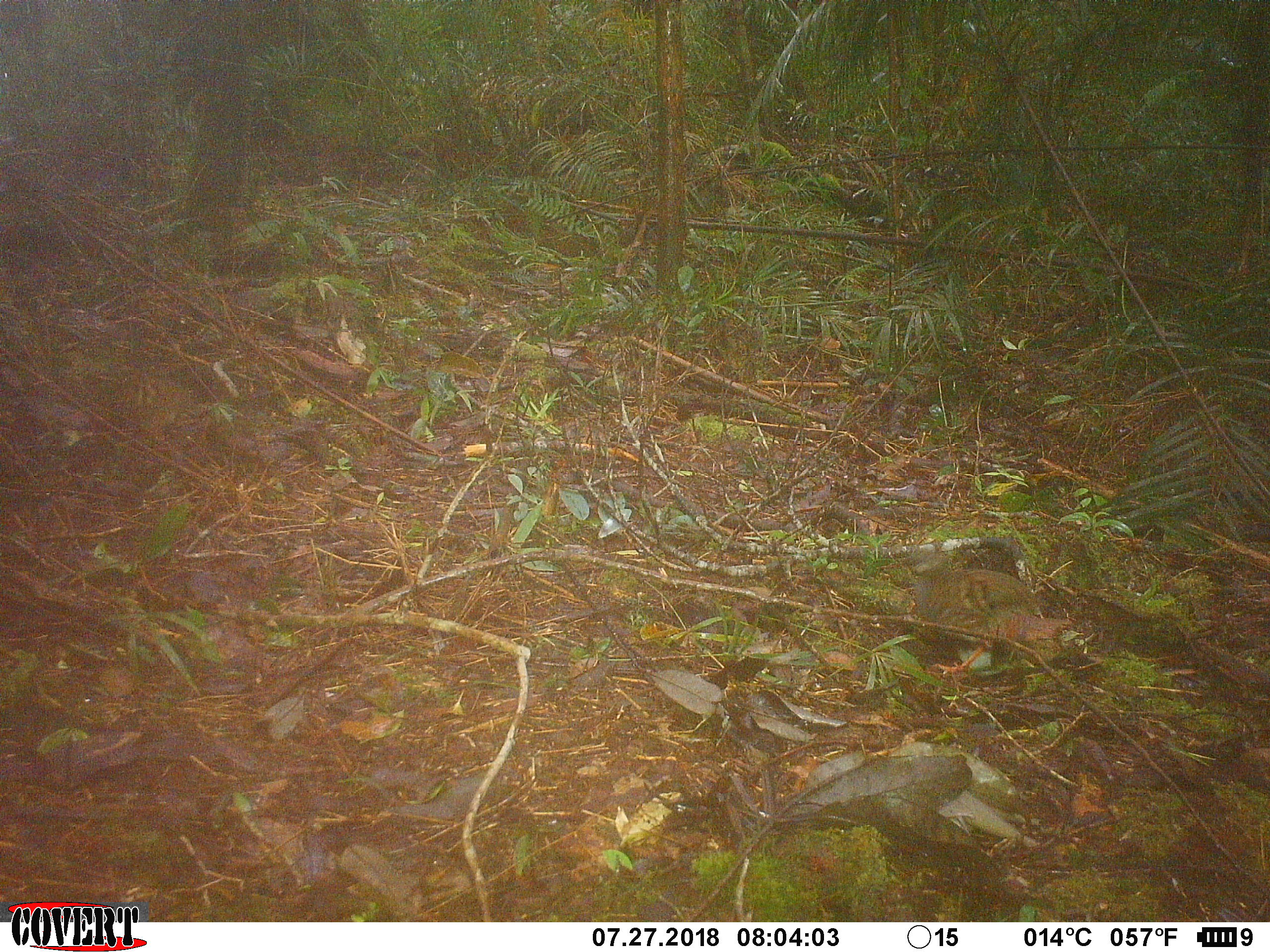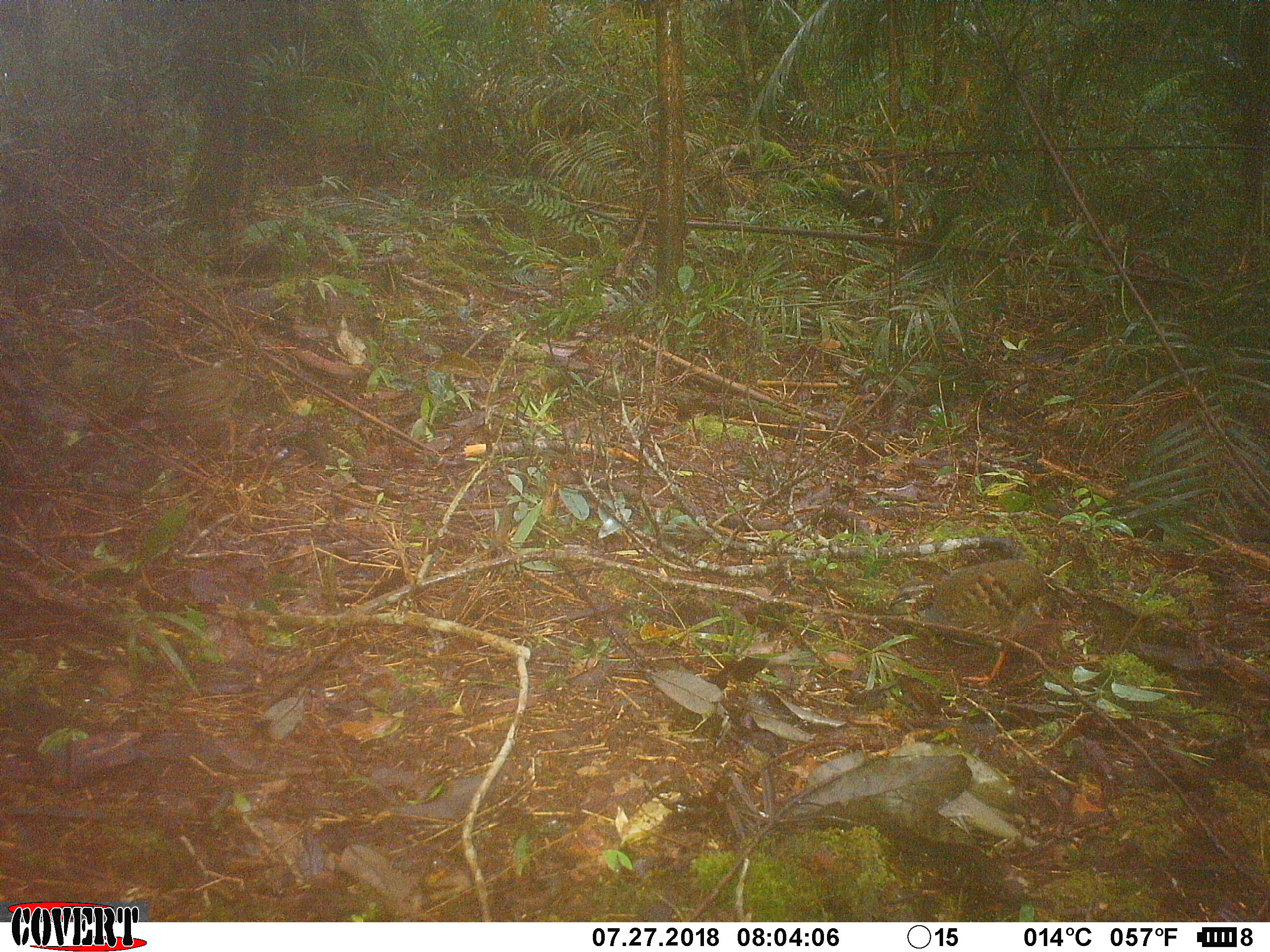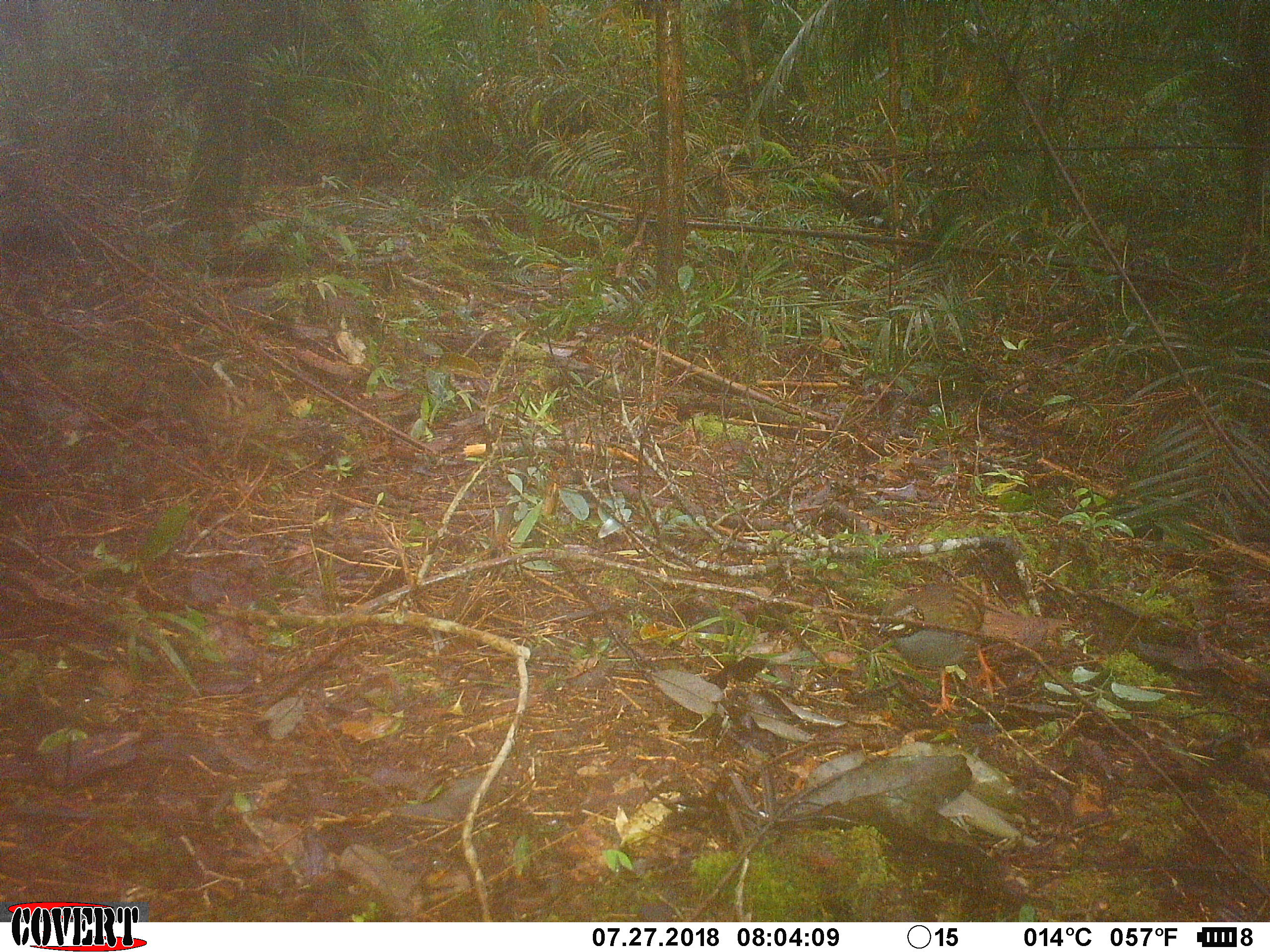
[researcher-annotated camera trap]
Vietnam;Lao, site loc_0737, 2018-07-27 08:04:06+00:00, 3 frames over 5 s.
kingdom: Animalia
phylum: Chordata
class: Aves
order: Galliformes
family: Phasianidae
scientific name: Phasianidae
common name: partridge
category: unidentified partridge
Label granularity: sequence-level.